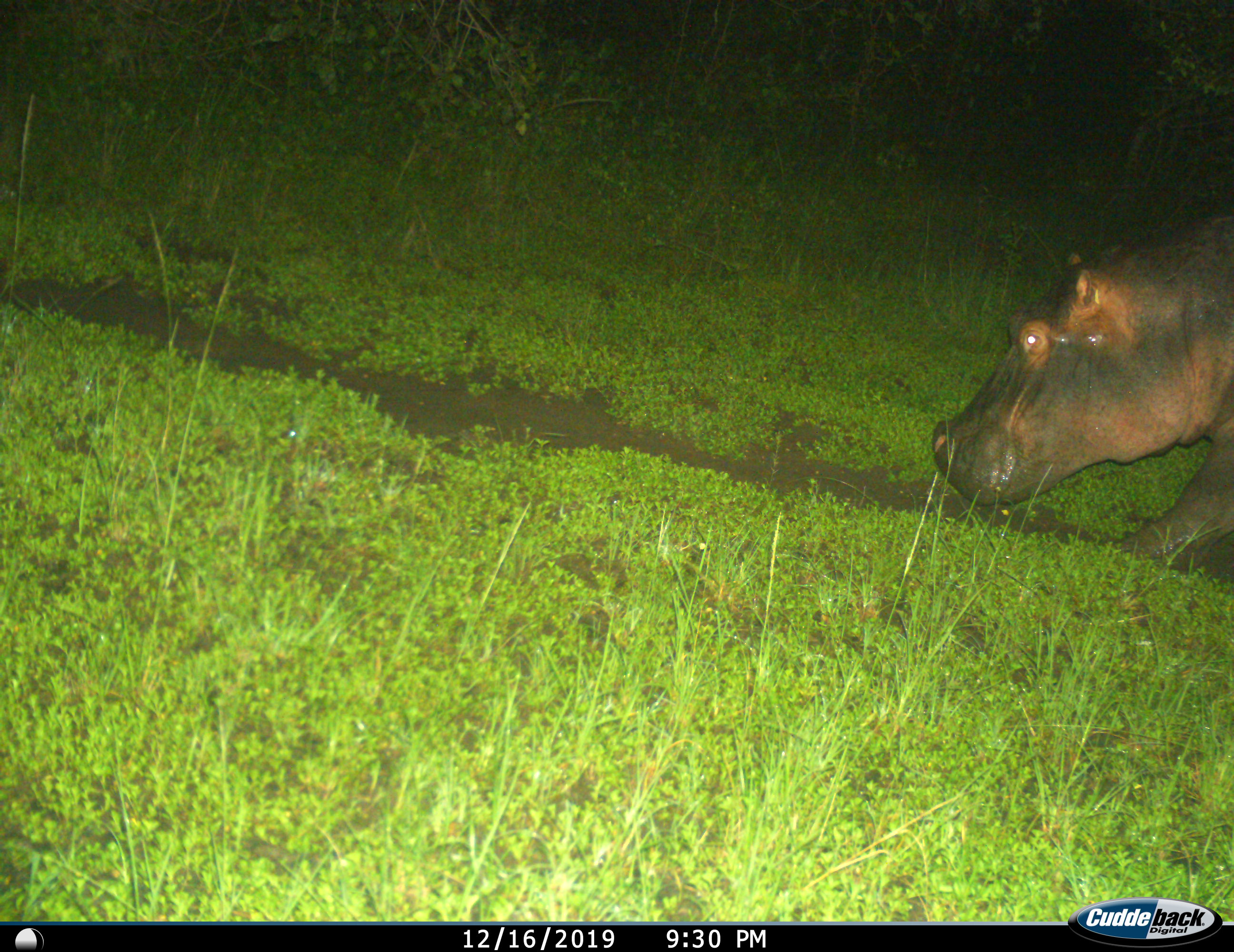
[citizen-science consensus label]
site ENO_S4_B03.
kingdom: Animalia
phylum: Chordata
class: Mammalia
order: Artiodactyla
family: Hippopotamidae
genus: Hippopotamus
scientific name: Hippopotamus amphibius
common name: hippopotamus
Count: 1.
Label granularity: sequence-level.